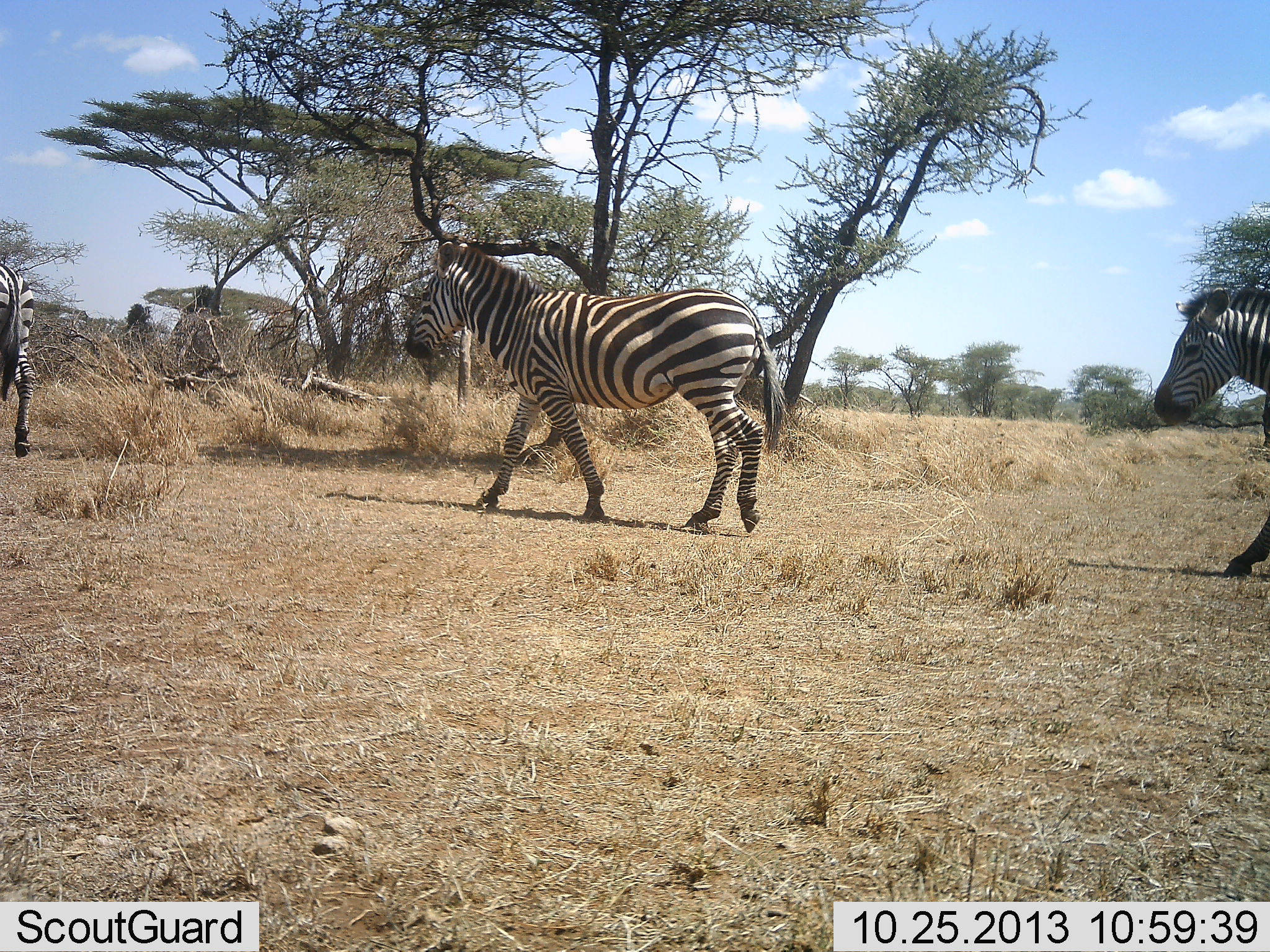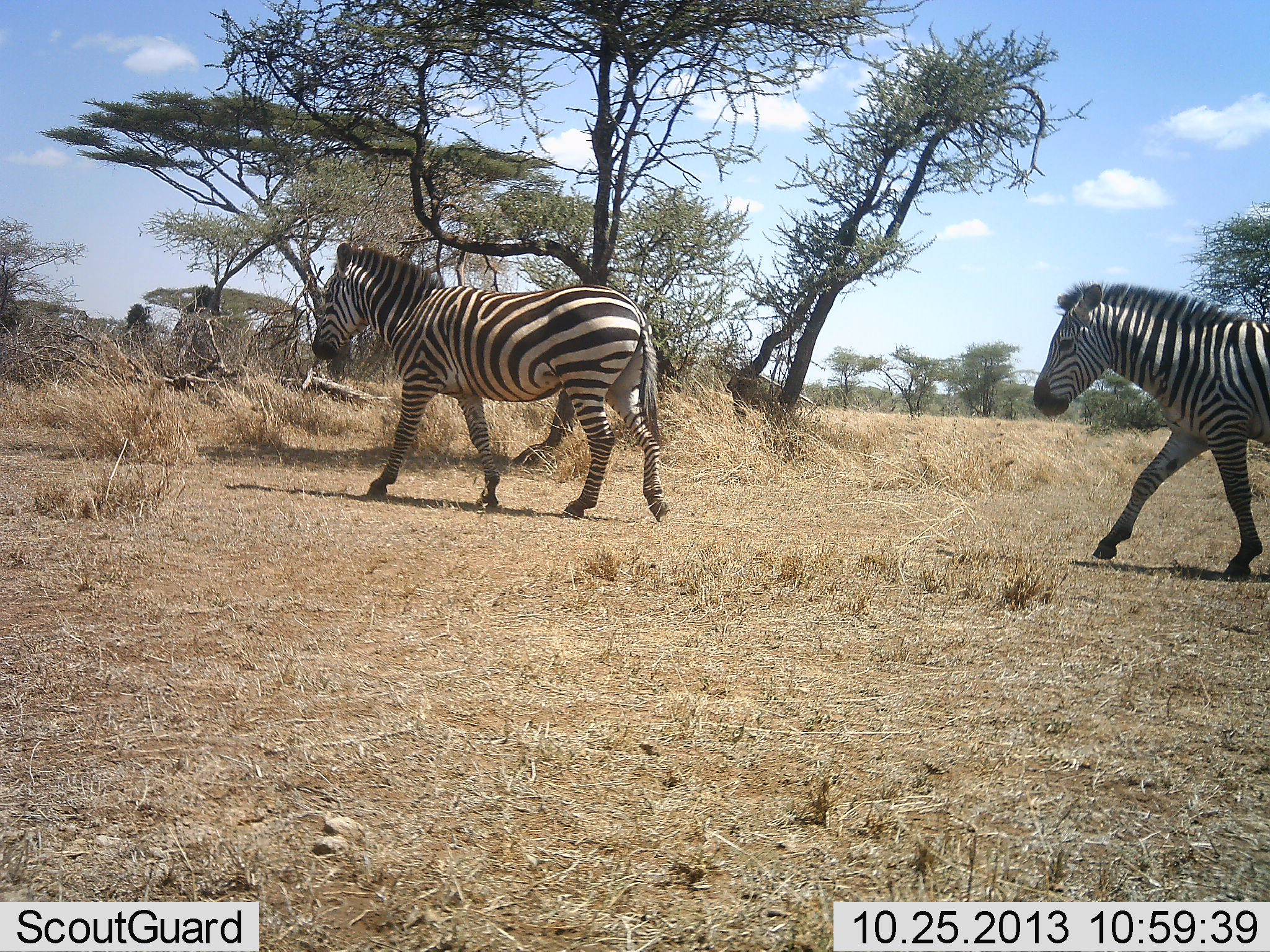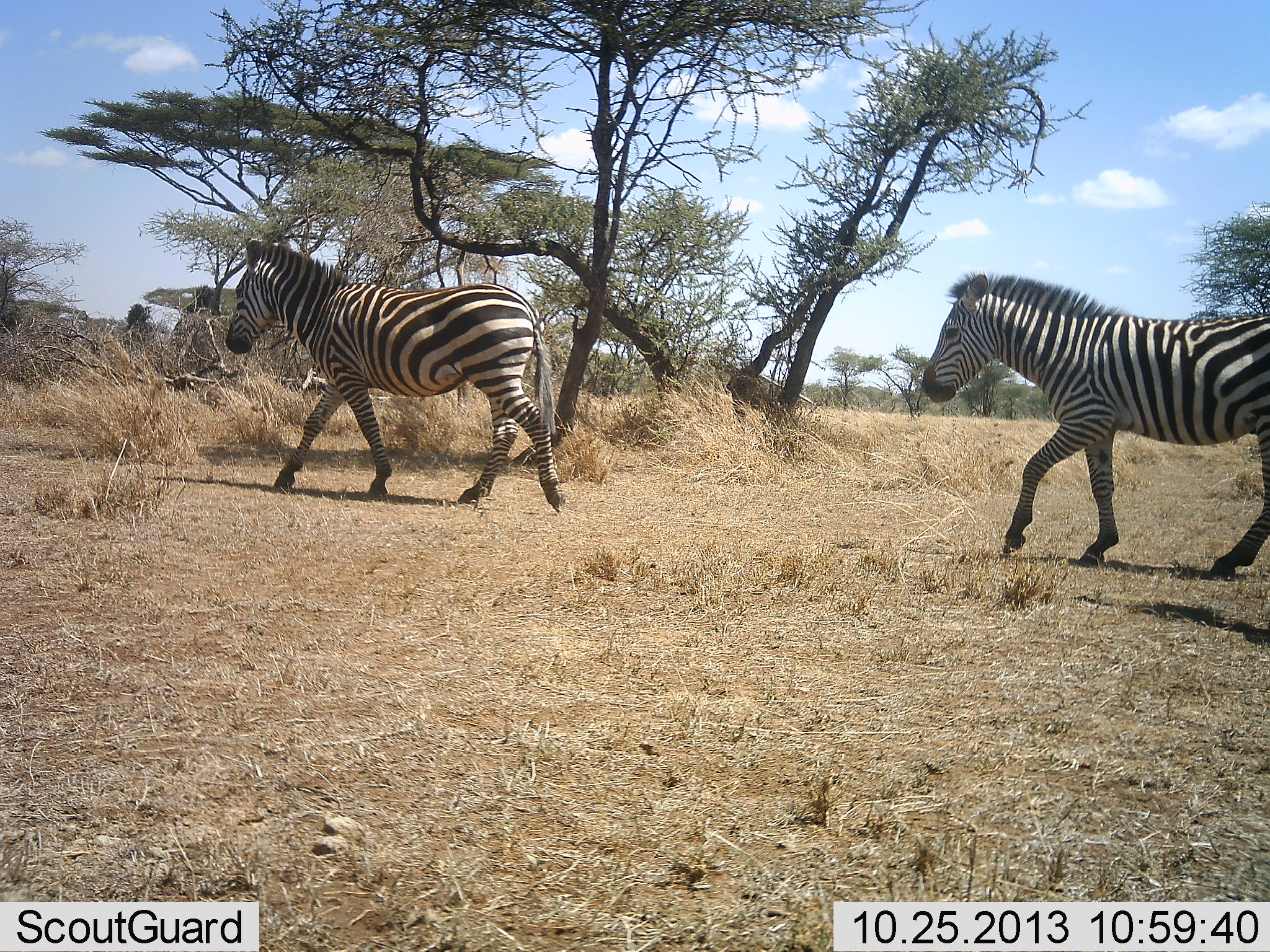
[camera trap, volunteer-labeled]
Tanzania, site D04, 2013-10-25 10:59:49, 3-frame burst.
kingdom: Animalia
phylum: Chordata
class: Mammalia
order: Perissodactyla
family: Equidae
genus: Equus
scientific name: Equus quagga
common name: plains zebra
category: zebra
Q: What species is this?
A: Zebra (plains zebra) (Equus quagga).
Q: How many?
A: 3.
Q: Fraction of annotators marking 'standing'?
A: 0%.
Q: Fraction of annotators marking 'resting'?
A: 0%.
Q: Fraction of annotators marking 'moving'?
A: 100%.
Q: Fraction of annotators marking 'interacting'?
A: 0%.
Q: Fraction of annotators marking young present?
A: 0%.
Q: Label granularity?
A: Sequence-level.